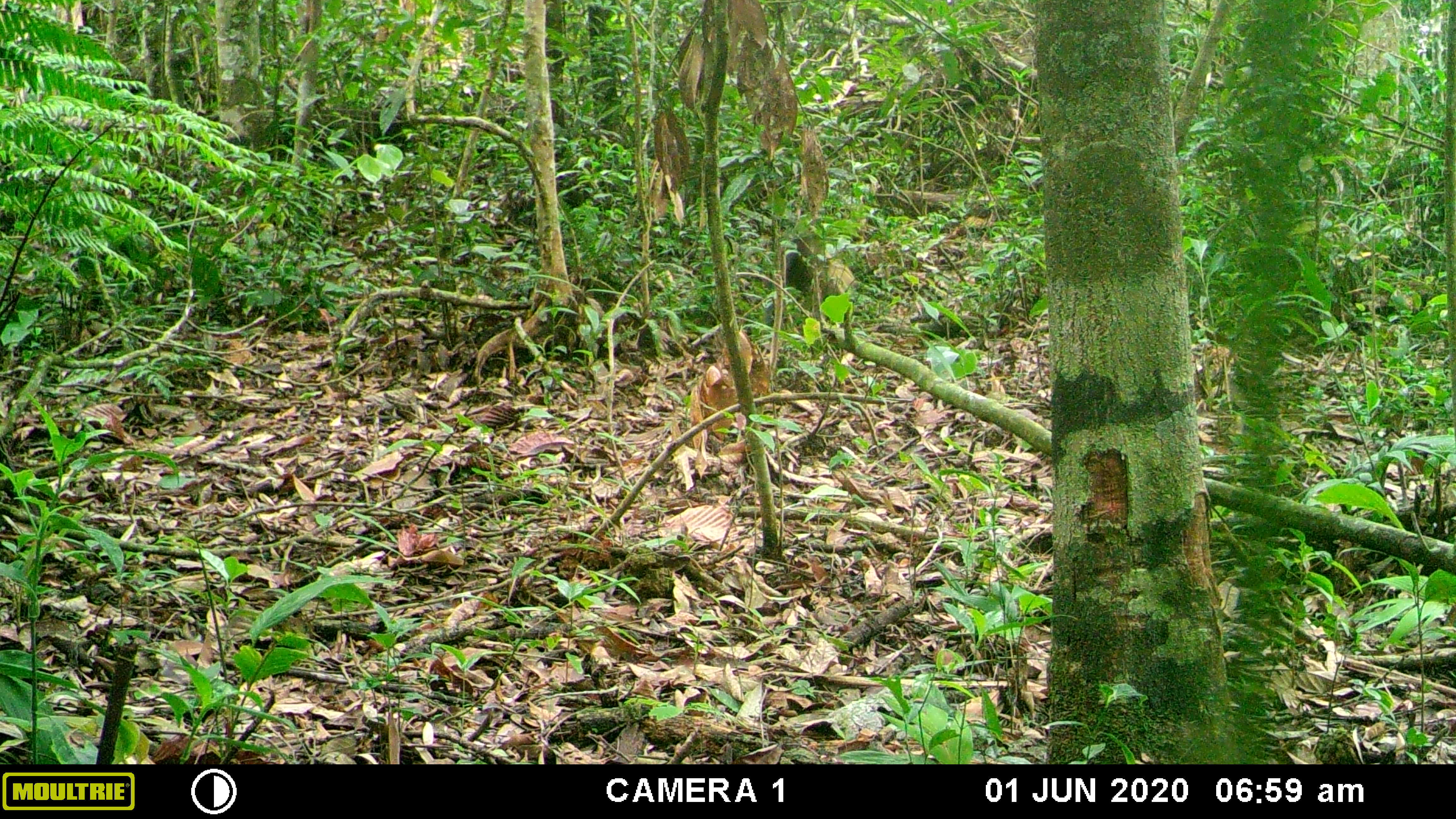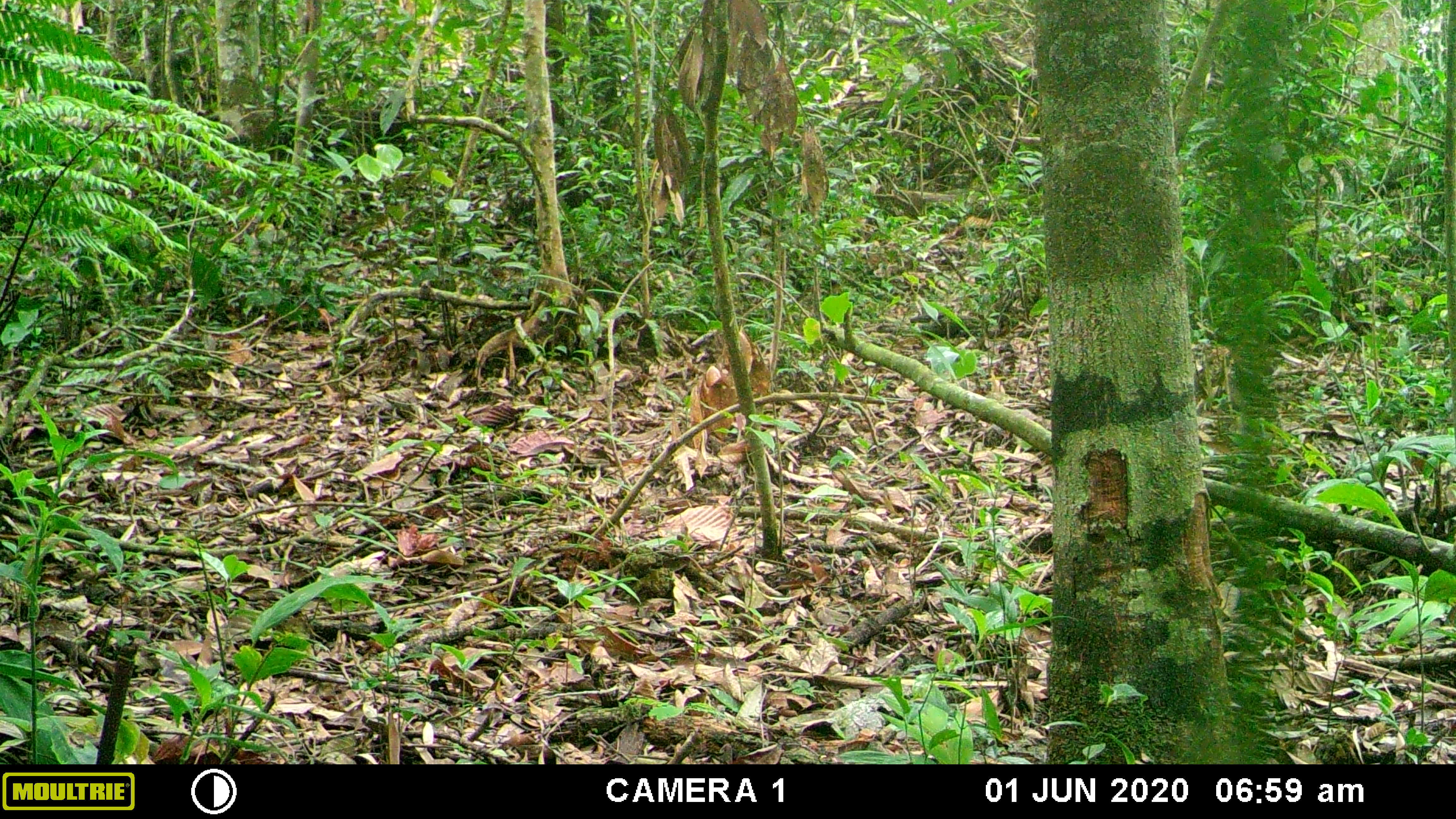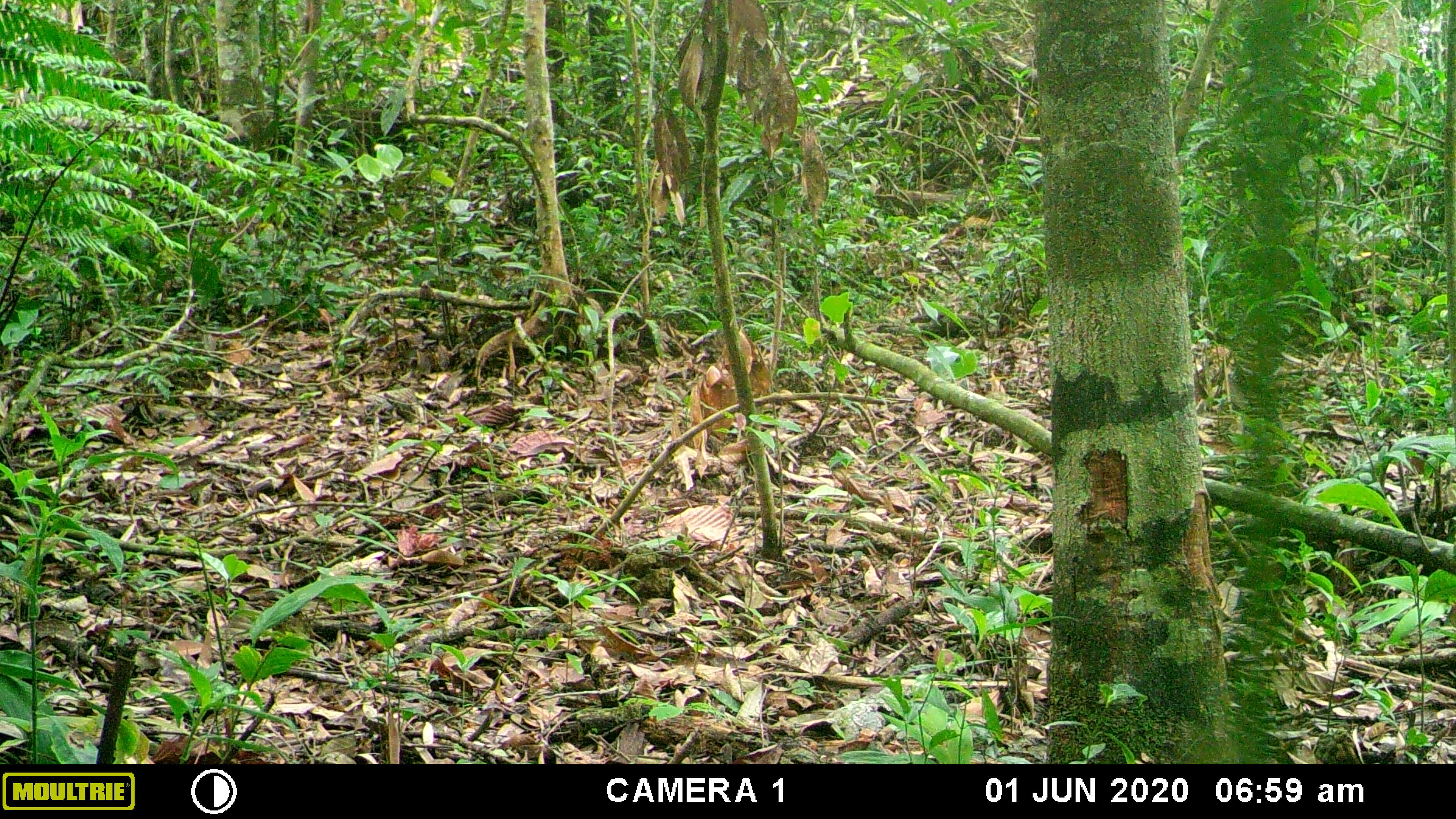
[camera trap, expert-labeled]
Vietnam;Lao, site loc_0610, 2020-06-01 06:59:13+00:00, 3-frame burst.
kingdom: Animalia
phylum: Chordata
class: Mammalia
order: Carnivora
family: Mustelidae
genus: Martes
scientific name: Martes flavigula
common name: yellow-throated marten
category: yellow throated marten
Yellow throated marten (yellow-throated marten) (Martes flavigula). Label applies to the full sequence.